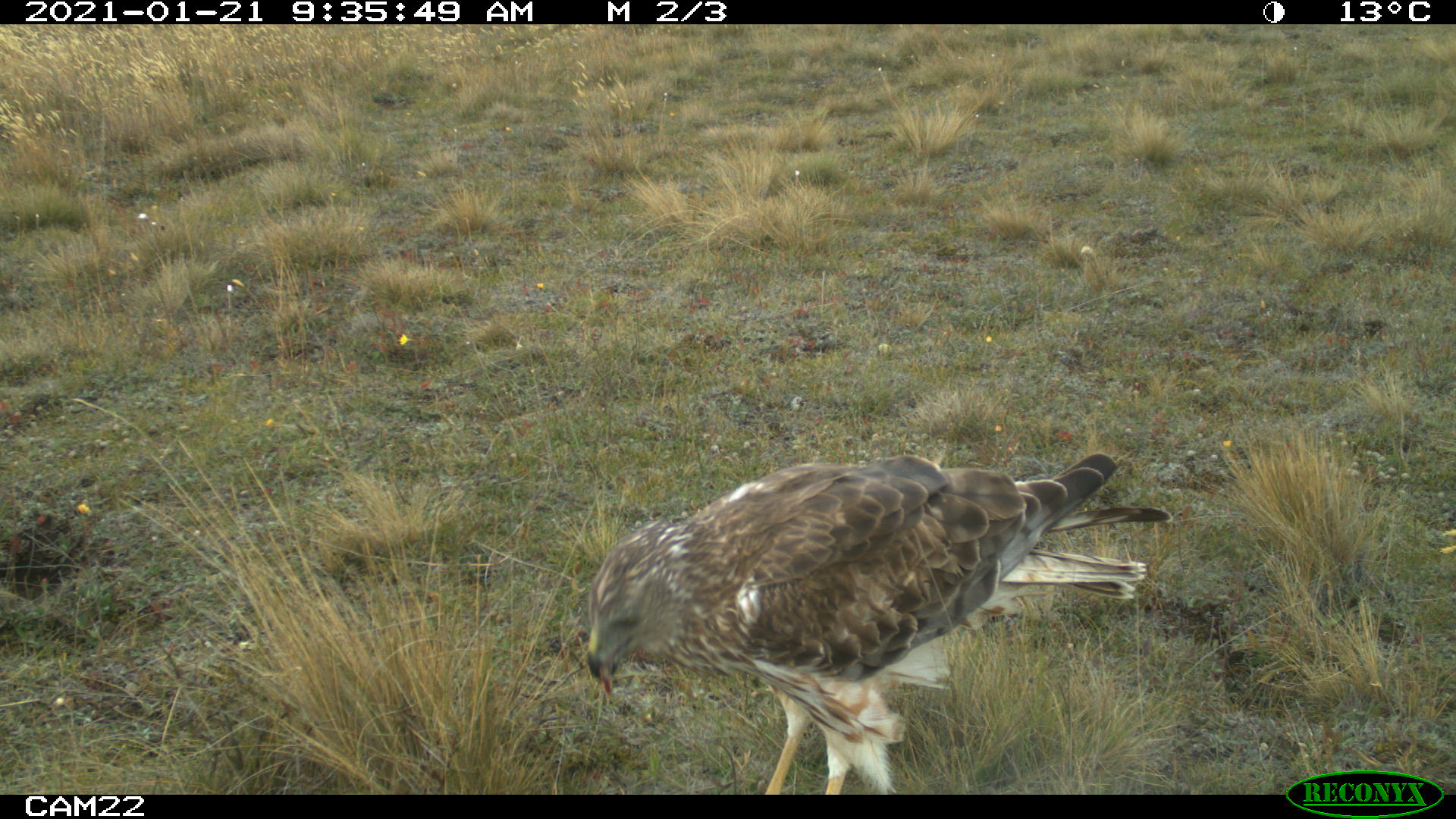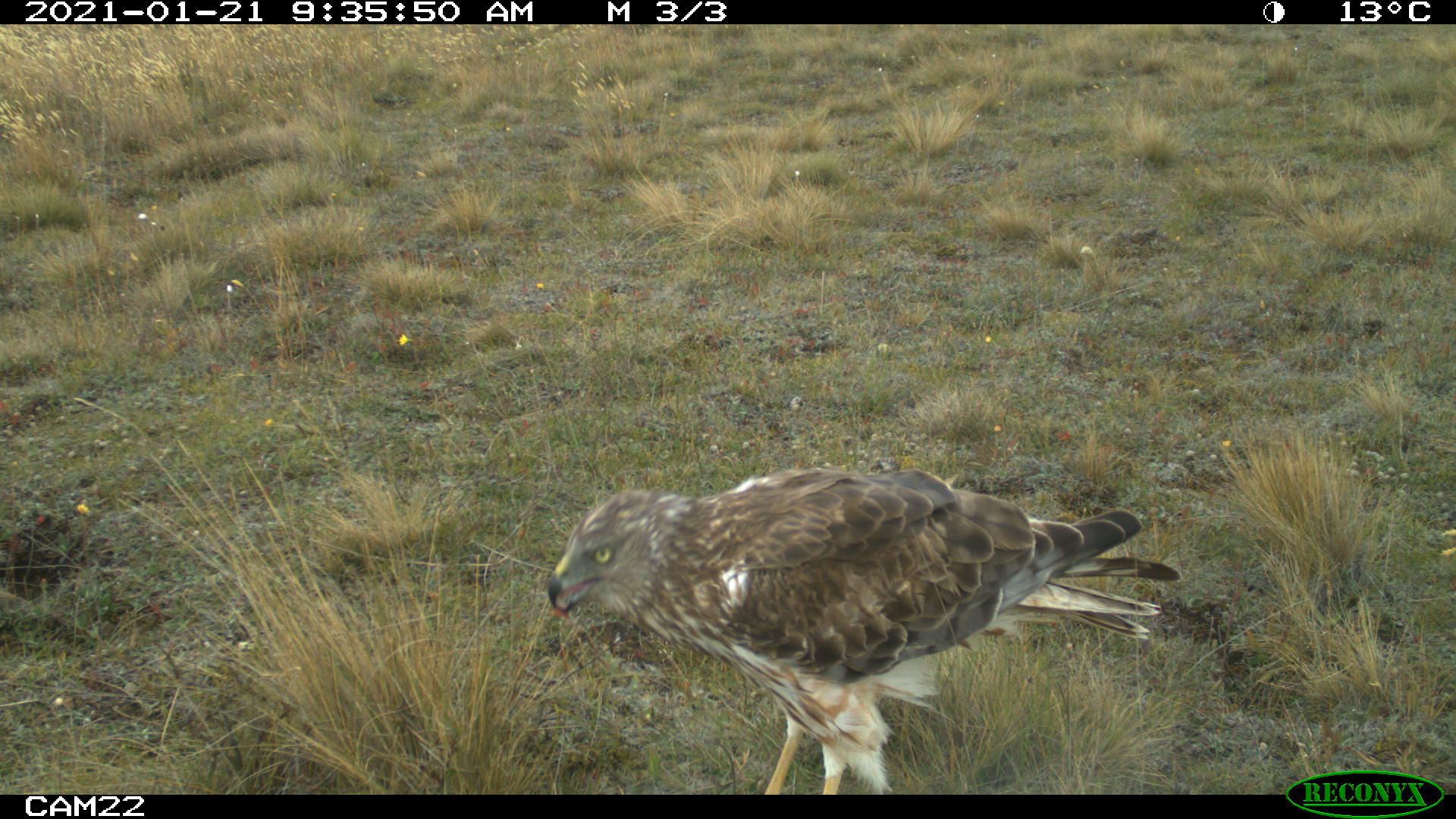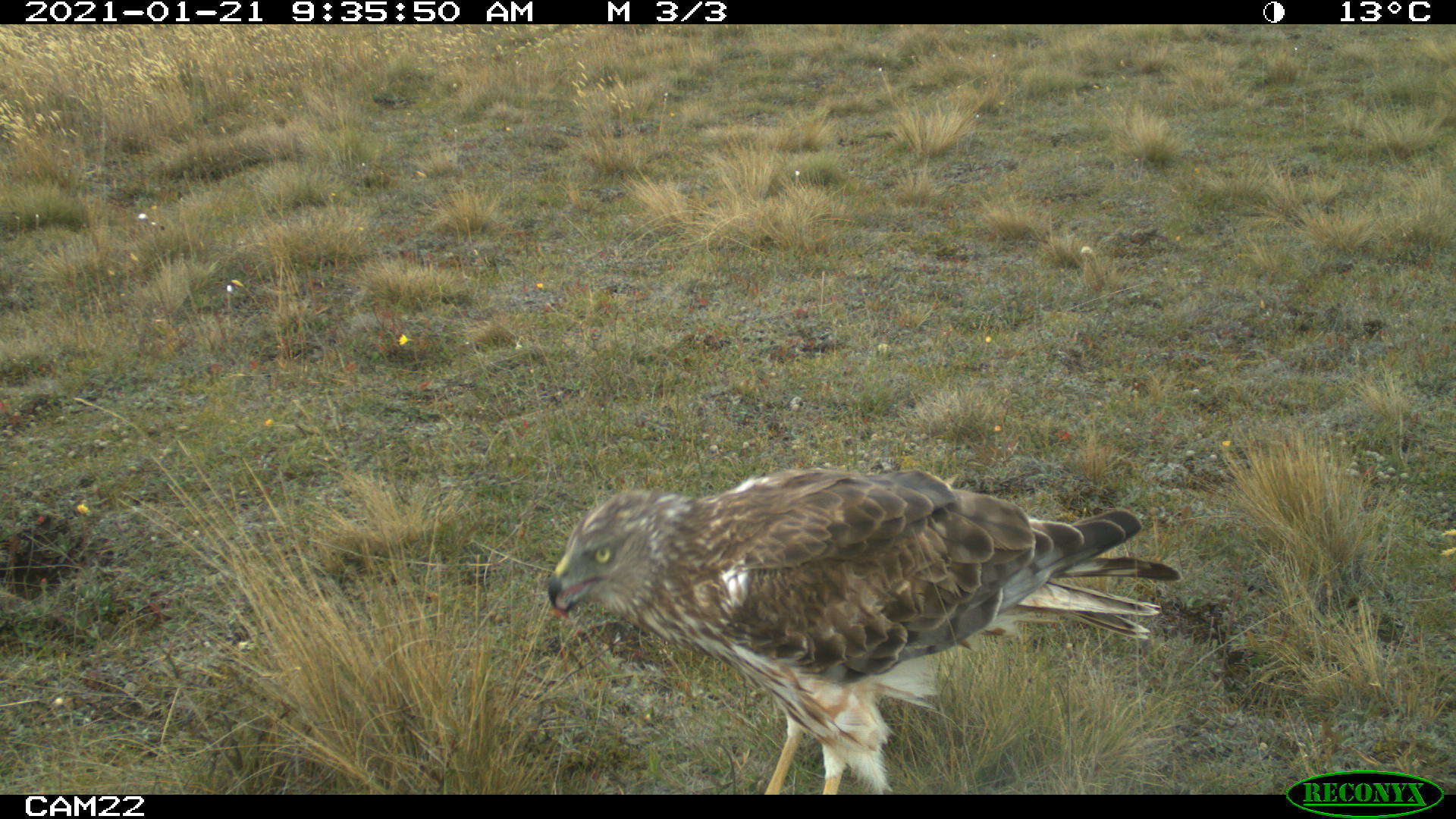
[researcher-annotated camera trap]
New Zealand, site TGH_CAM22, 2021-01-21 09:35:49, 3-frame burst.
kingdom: Animalia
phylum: Chordata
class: Aves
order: Accipitriformes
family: Accipitridae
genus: Circus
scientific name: Circus approximans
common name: swamp harrier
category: harrier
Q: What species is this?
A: Harrier (swamp harrier) (Circus approximans).